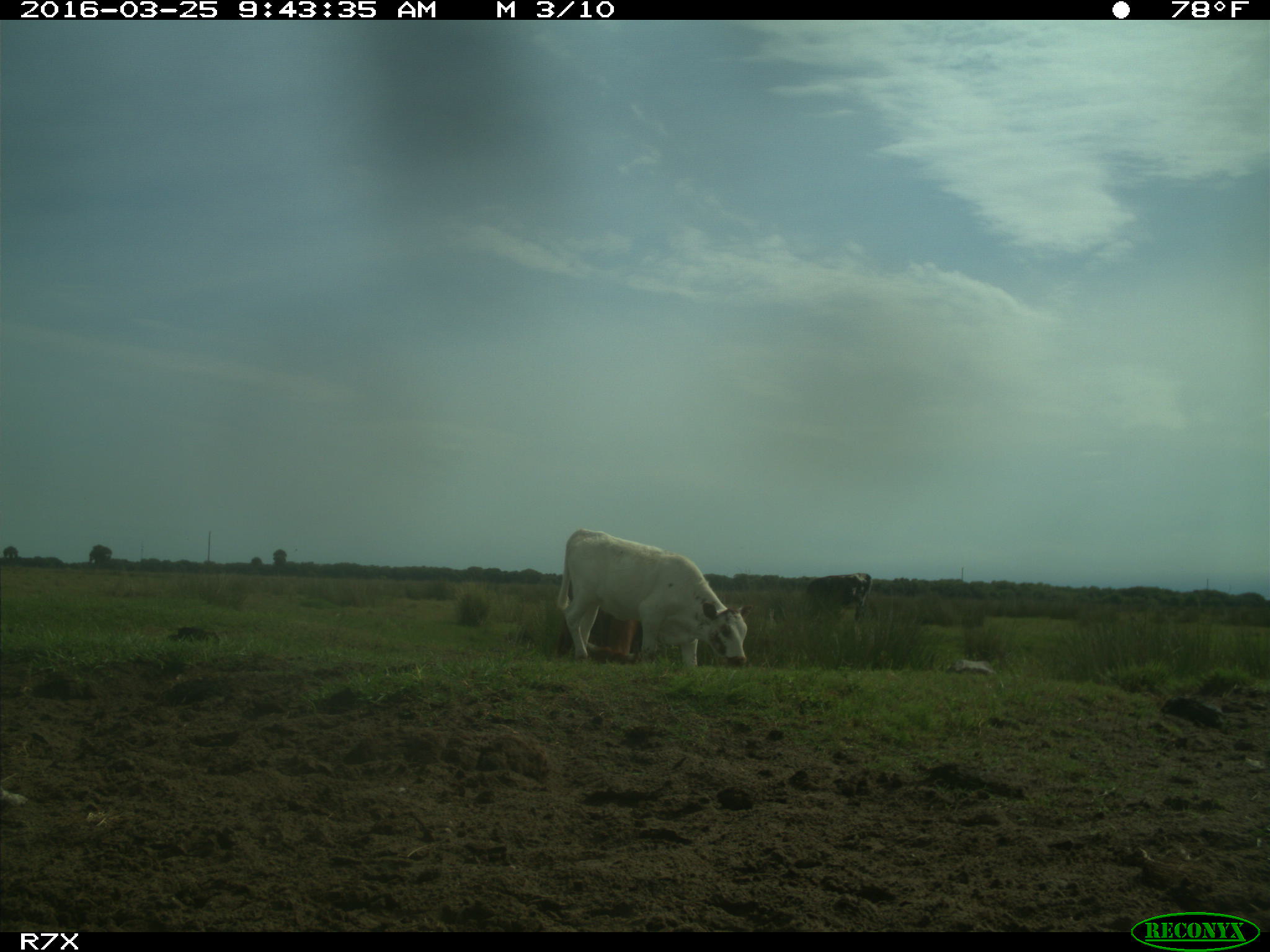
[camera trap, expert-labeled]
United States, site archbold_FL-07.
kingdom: Animalia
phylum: Chordata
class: Mammalia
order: Artiodactyla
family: Bovidae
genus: Bos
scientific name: Bos taurus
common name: domestic cow